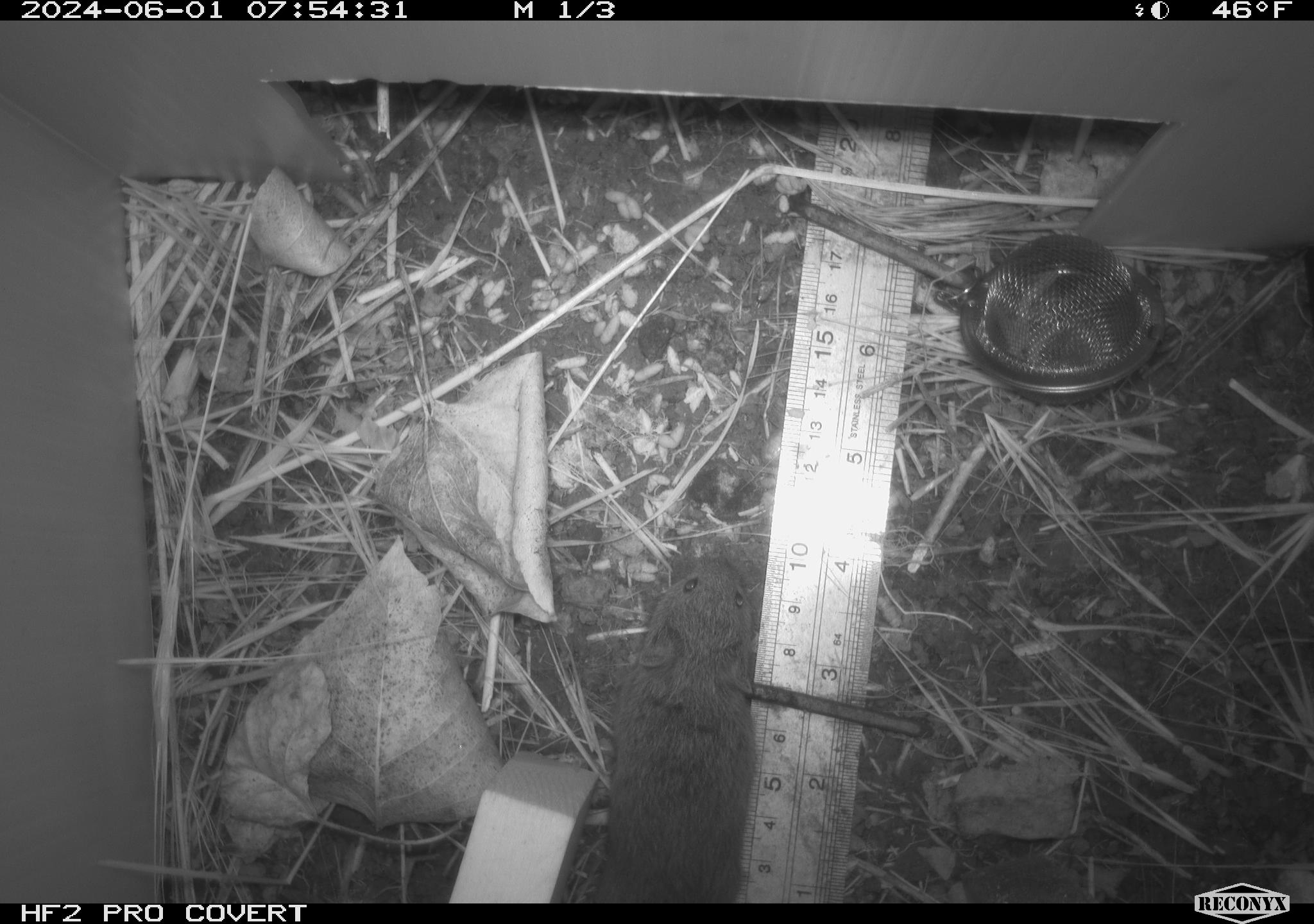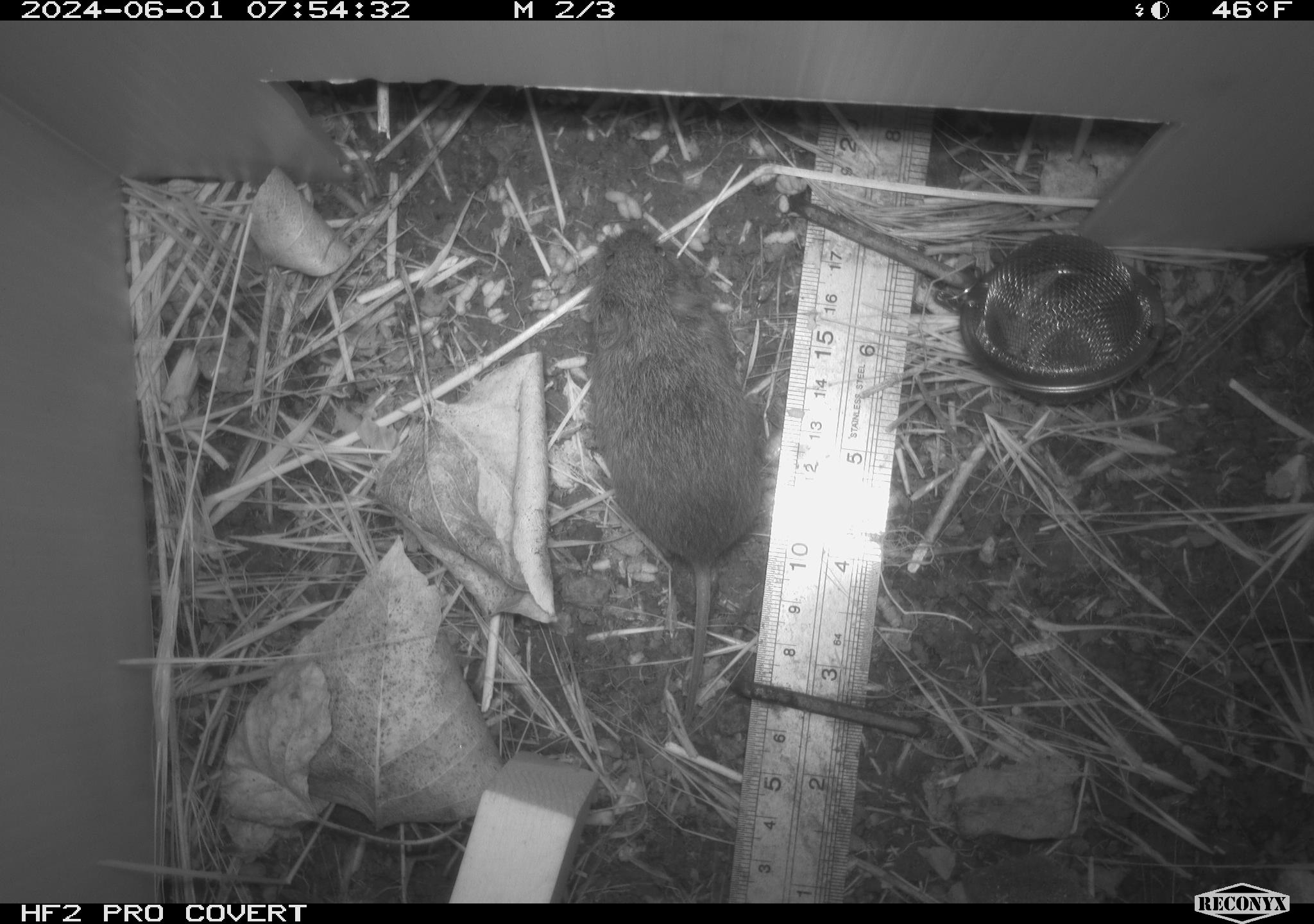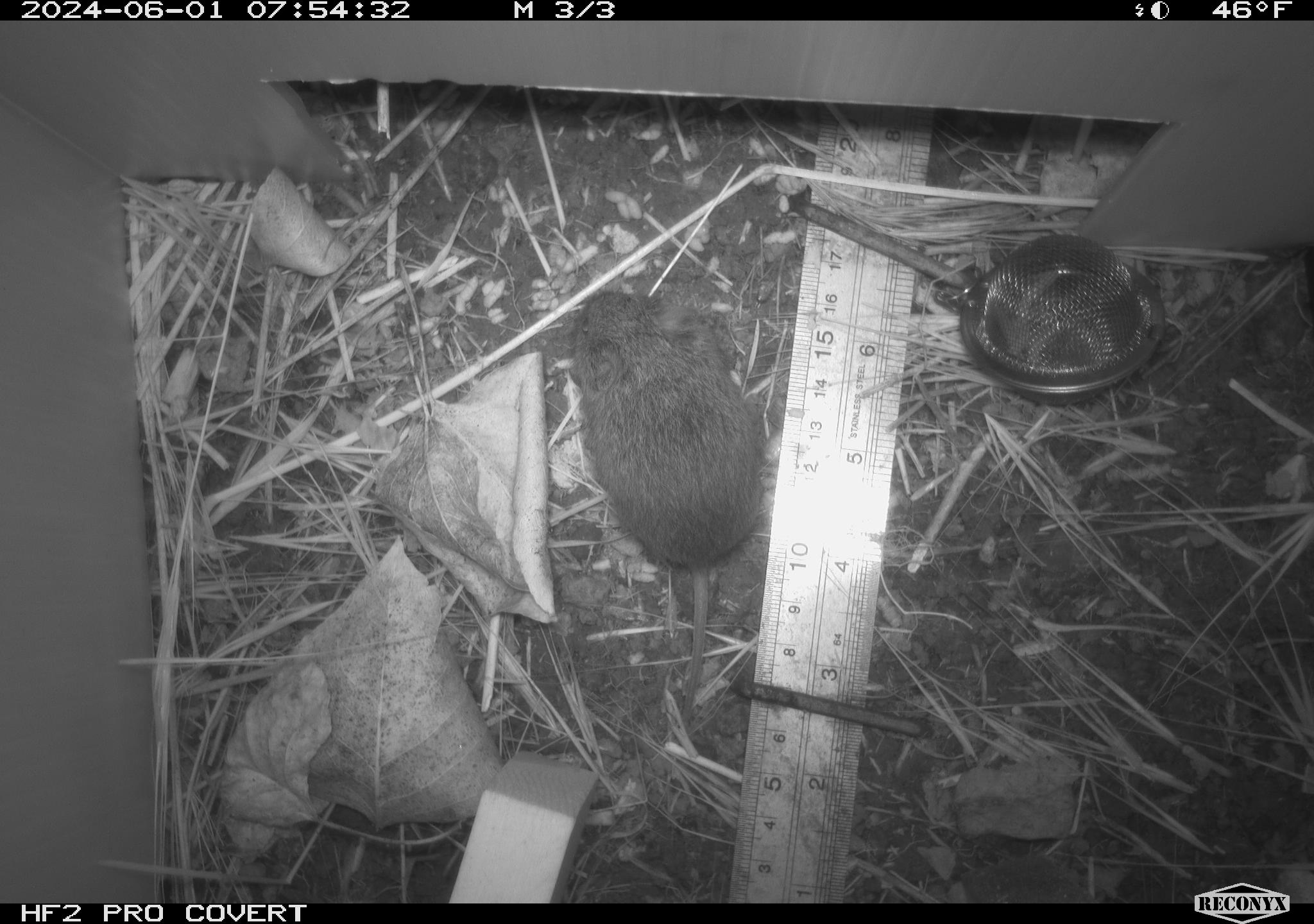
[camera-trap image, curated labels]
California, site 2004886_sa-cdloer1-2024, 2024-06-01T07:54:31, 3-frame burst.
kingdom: Animalia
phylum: Chordata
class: Mammalia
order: Rodentia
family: Cricetidae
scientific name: Arvicolinae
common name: voles, lemmings, and muskrats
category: arvicolinae subfamily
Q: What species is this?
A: Arvicolinae subfamily (voles, lemmings, and muskrats) (Arvicolinae).